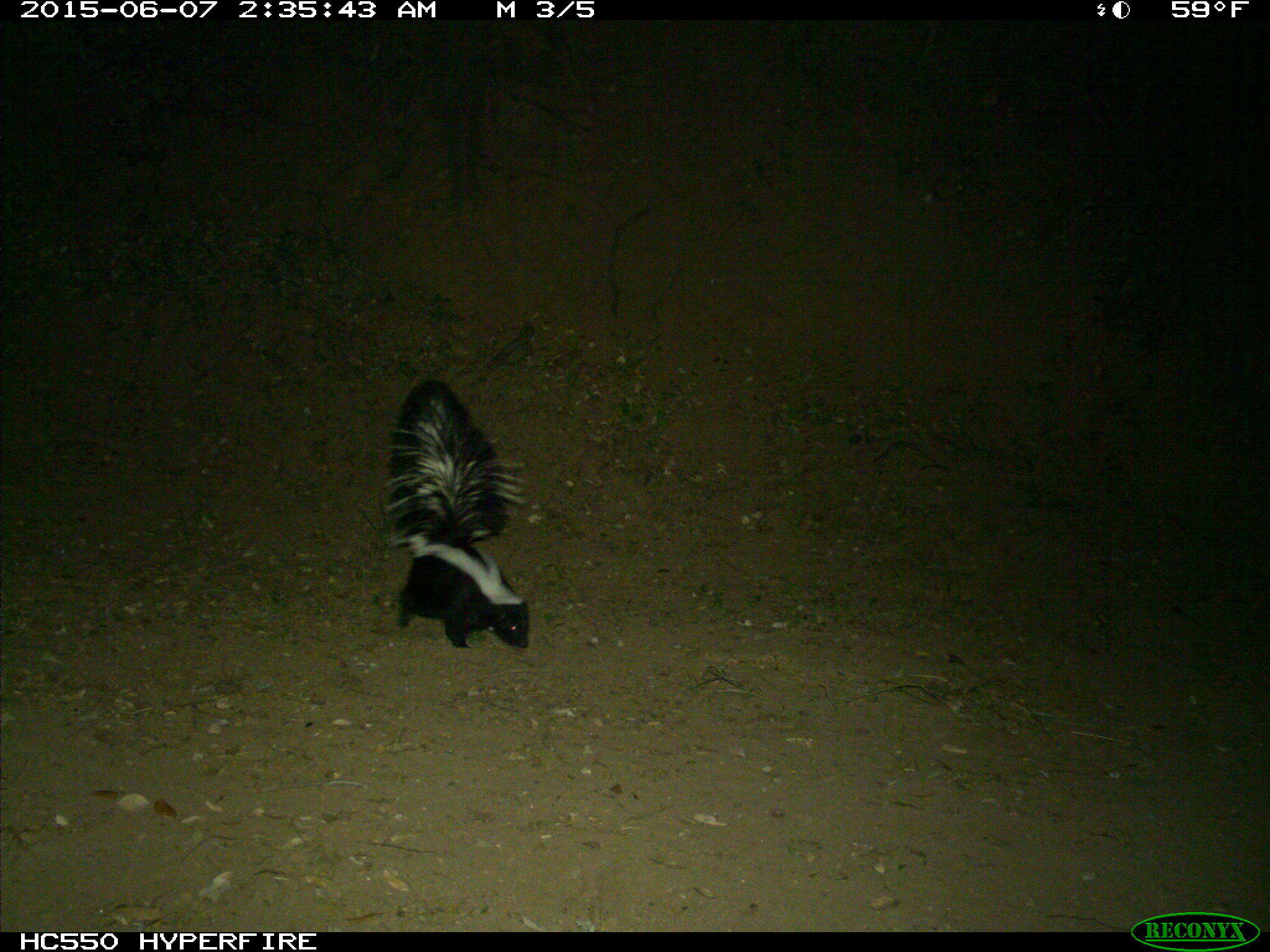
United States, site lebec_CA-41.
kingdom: Animalia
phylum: Chordata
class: Mammalia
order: Carnivora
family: Mephitidae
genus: Mephitis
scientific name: Mephitis mephitis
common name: striped skunk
Mephitis mephitis (striped skunk).